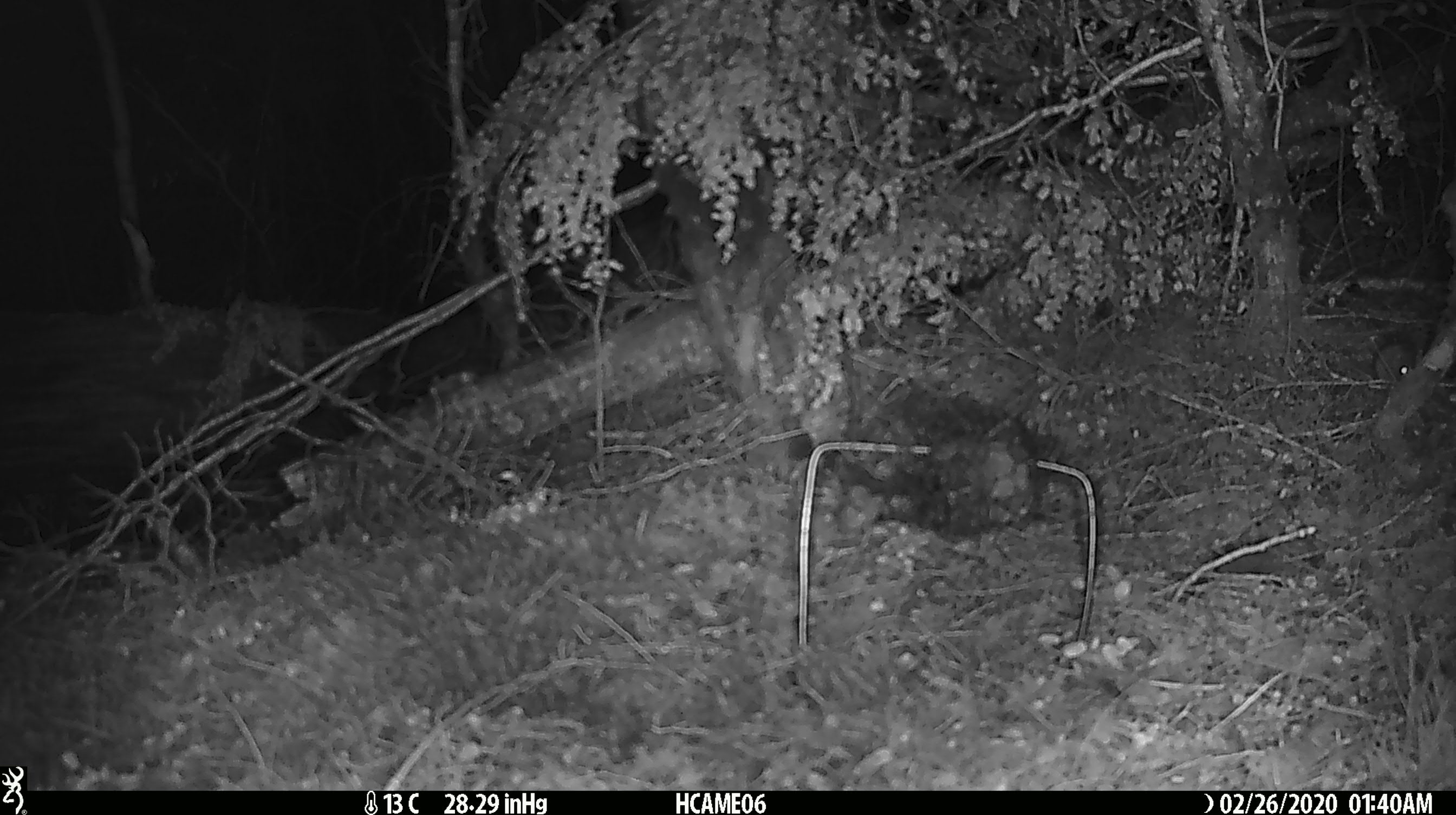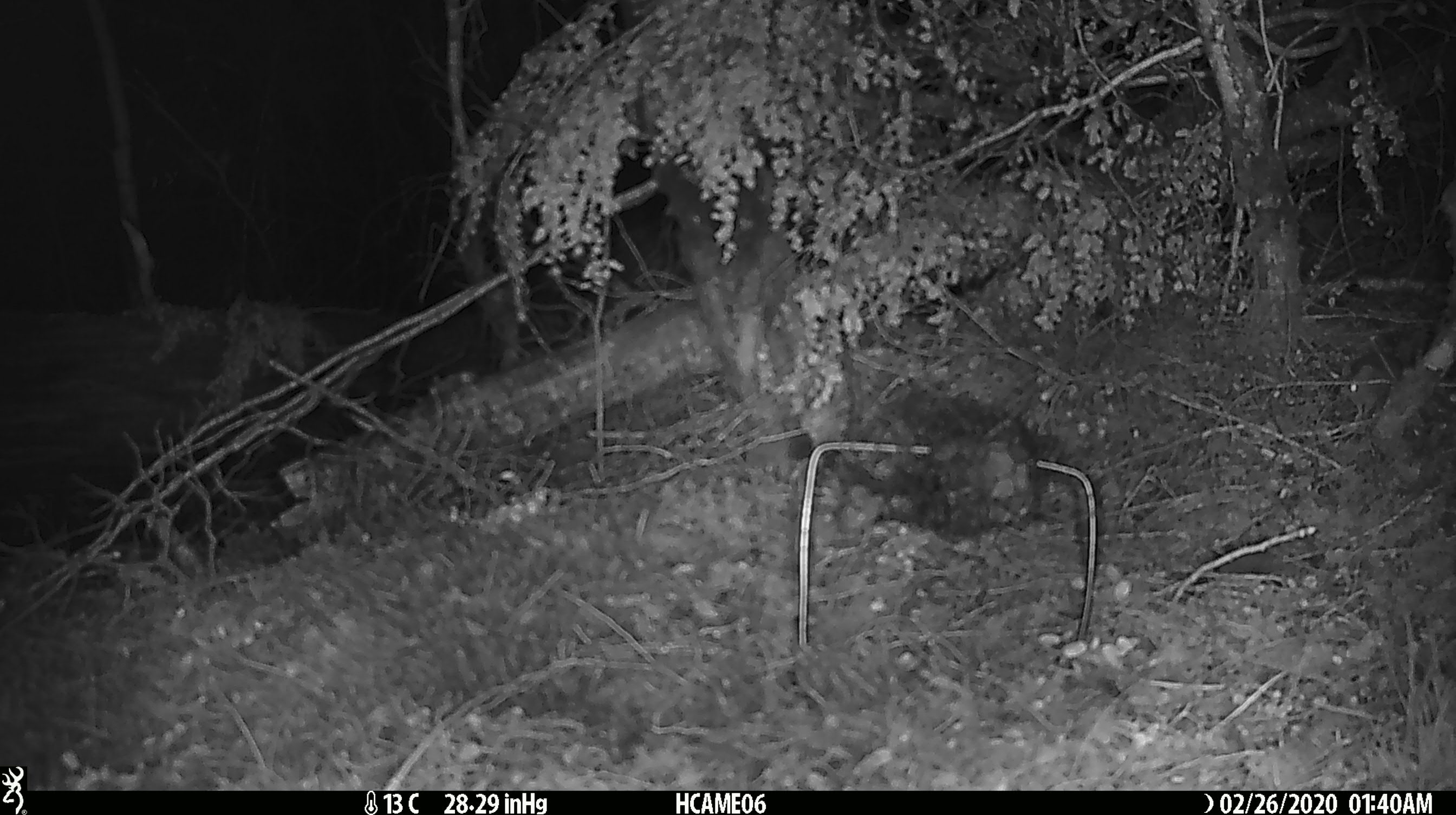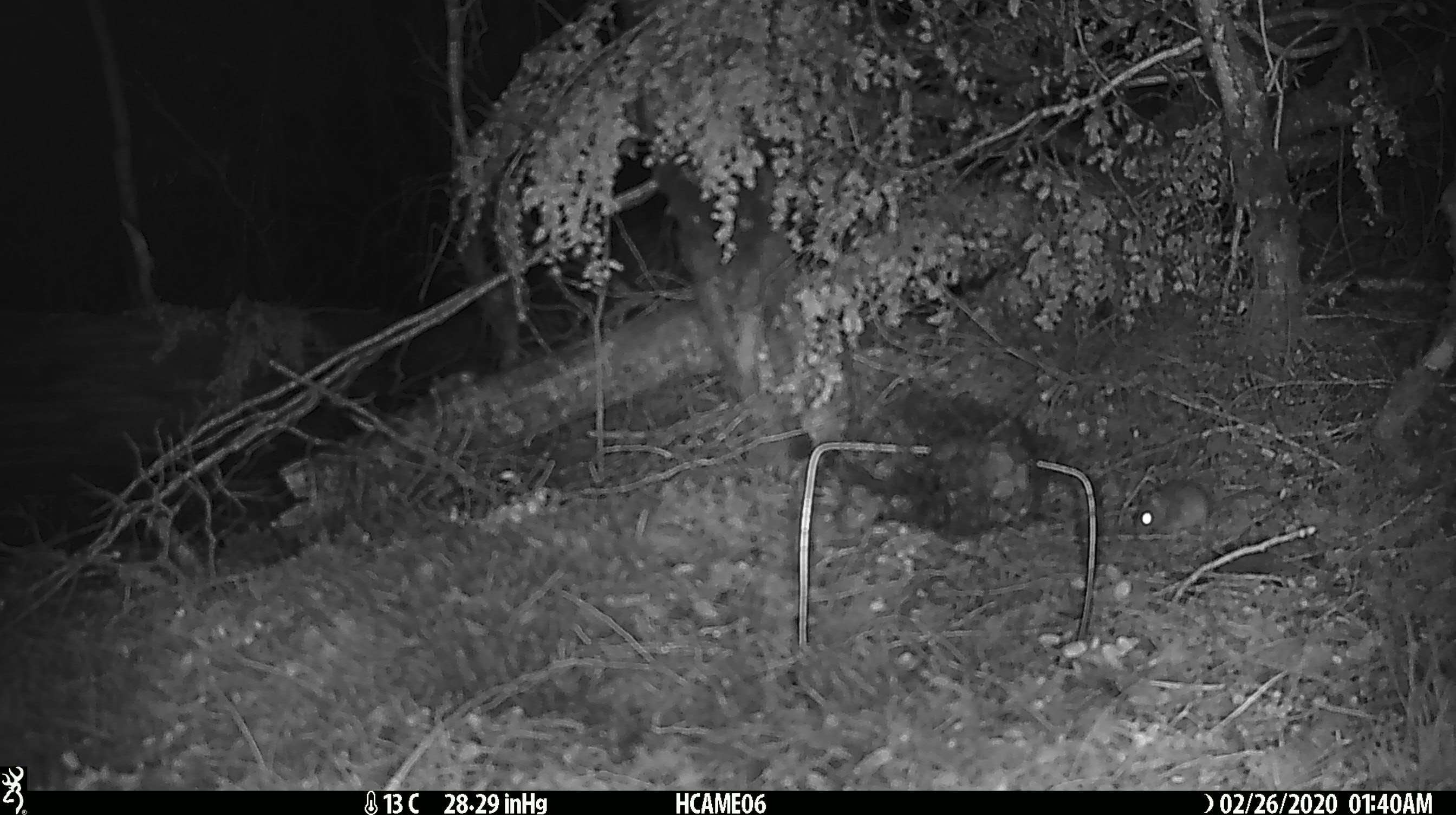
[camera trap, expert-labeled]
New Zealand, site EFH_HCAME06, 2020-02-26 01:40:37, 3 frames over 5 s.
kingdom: Animalia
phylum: Chordata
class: Mammalia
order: Rodentia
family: Muridae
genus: Mus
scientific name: Mus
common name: mouse